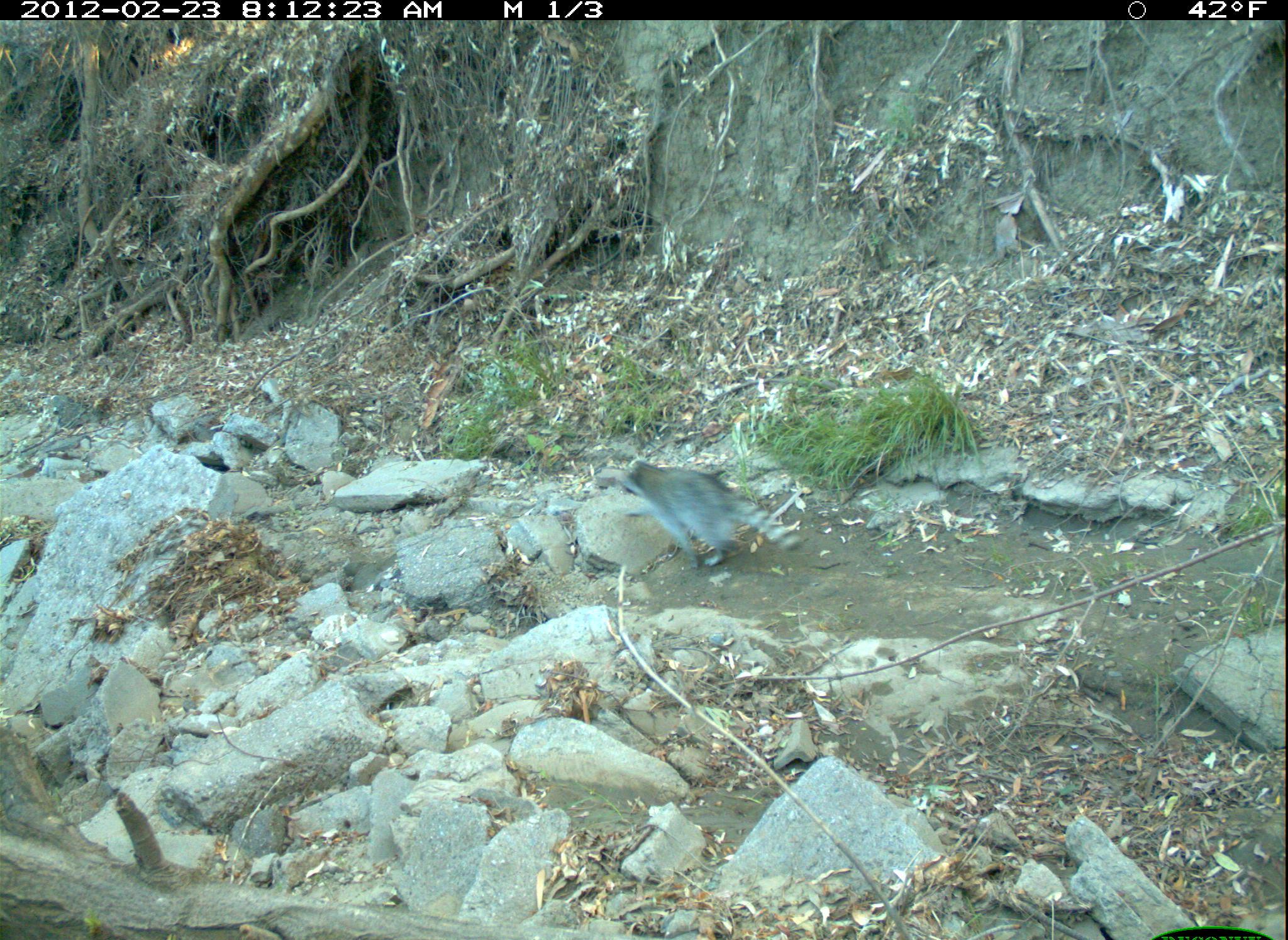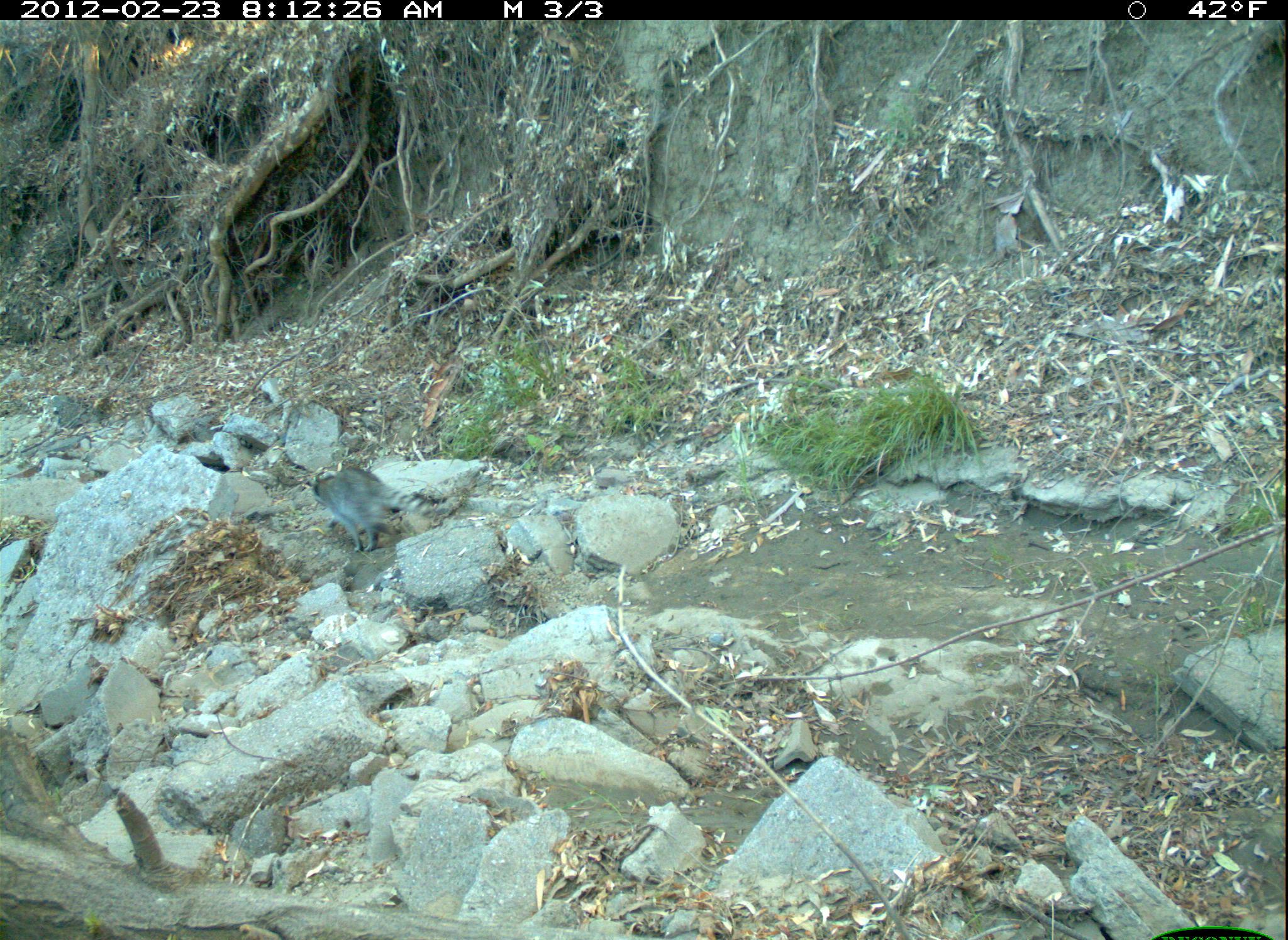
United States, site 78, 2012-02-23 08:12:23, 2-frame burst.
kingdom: Animalia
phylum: Chordata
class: Mammalia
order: Carnivora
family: Procyonidae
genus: Procyon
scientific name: Procyon lotor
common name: raccoon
Raccoon (Procyon lotor).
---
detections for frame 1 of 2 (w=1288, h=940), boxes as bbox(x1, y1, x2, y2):
raccoon: bbox(609, 446, 813, 577)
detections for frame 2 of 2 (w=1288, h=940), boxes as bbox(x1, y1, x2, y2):
raccoon: bbox(303, 456, 449, 556)